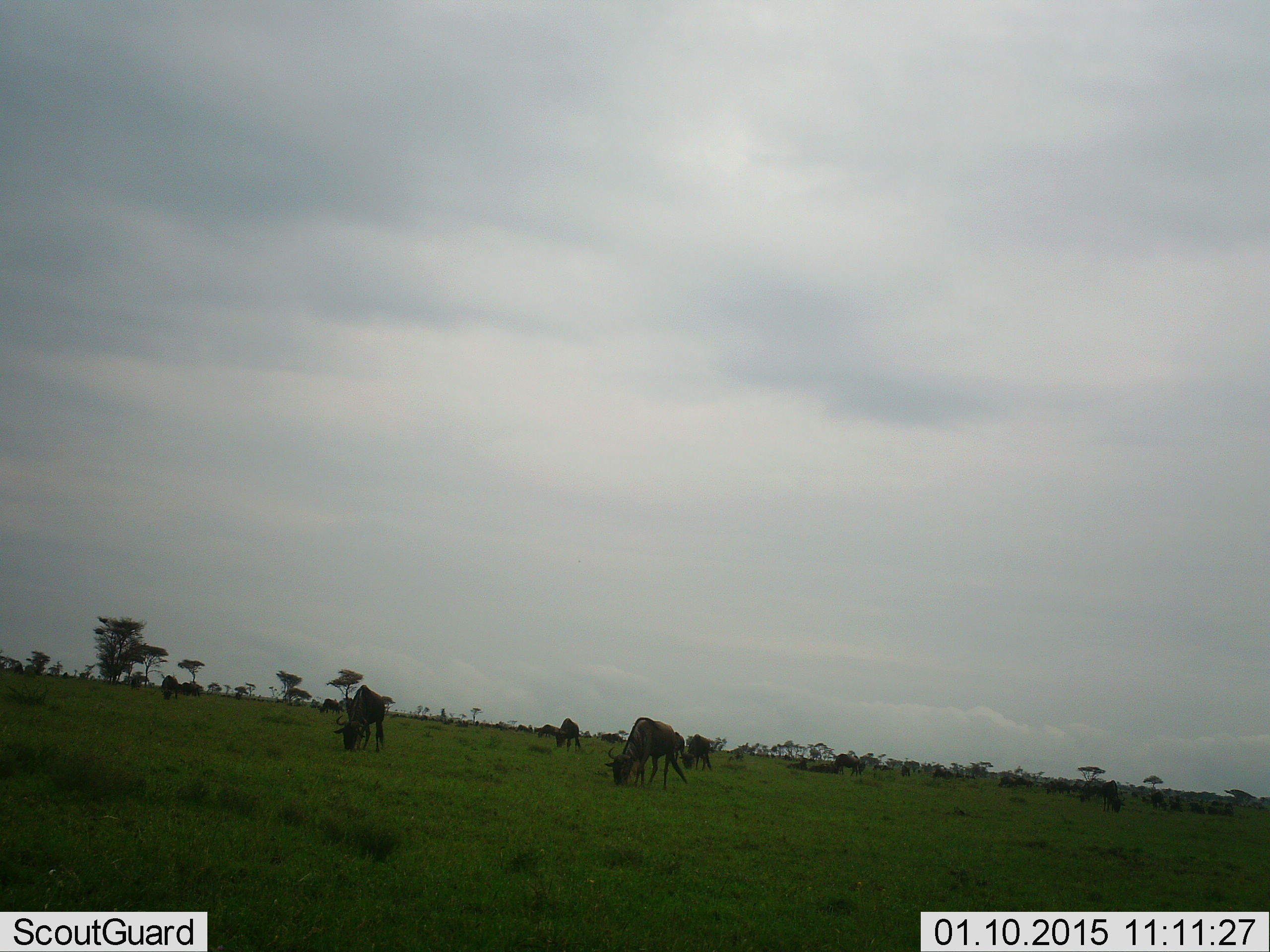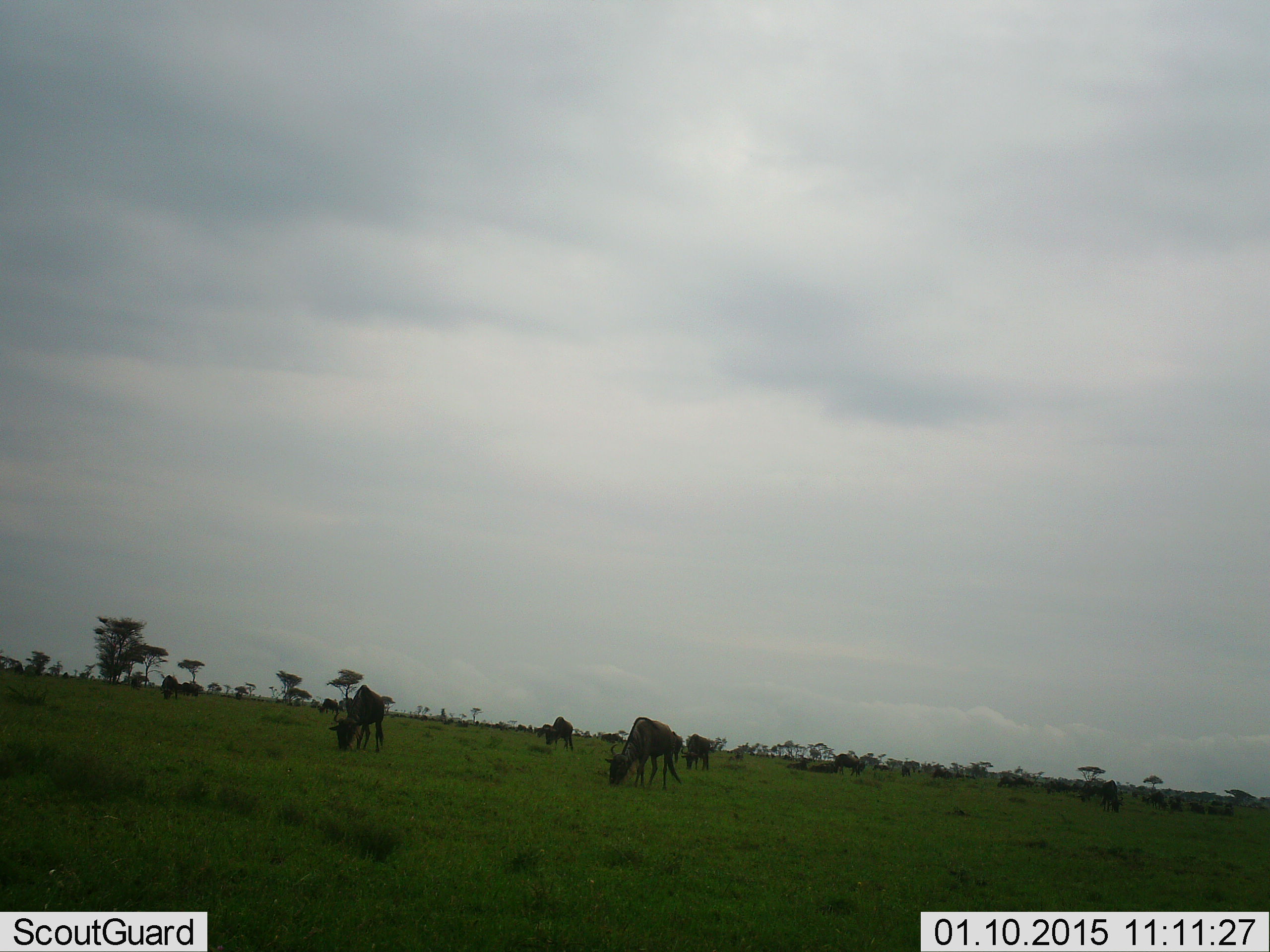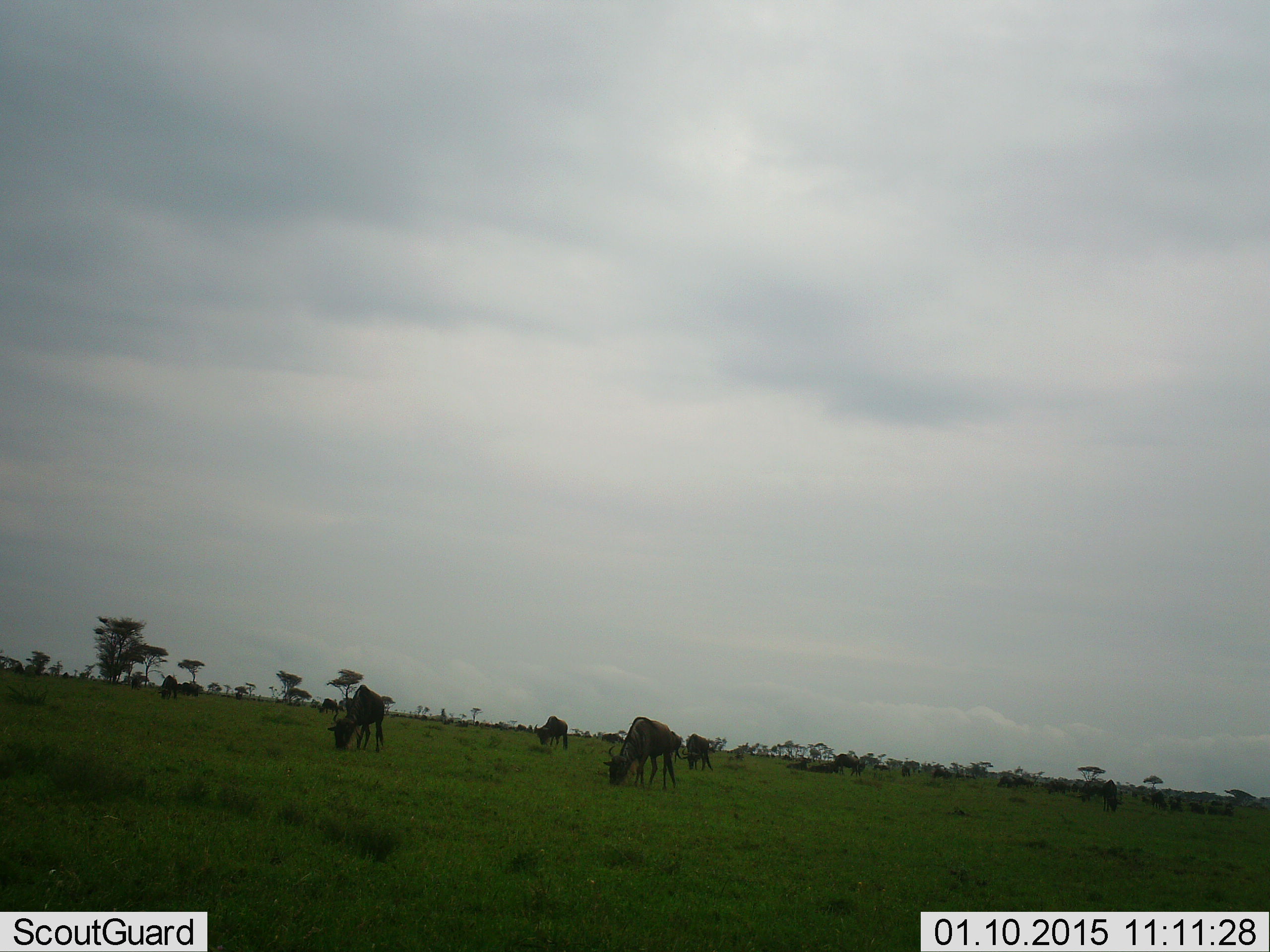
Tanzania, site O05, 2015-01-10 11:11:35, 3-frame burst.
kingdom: Animalia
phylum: Chordata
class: Mammalia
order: Artiodactyla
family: Bovidae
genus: Connochaetes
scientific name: Connochaetes taurinus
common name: blue wildebeest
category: wildebeest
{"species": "wildebeest (blue wildebeest) (Connochaetes taurinus)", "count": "11-50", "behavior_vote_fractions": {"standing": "30%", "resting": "10%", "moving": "30%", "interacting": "0%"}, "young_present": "0%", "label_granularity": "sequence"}